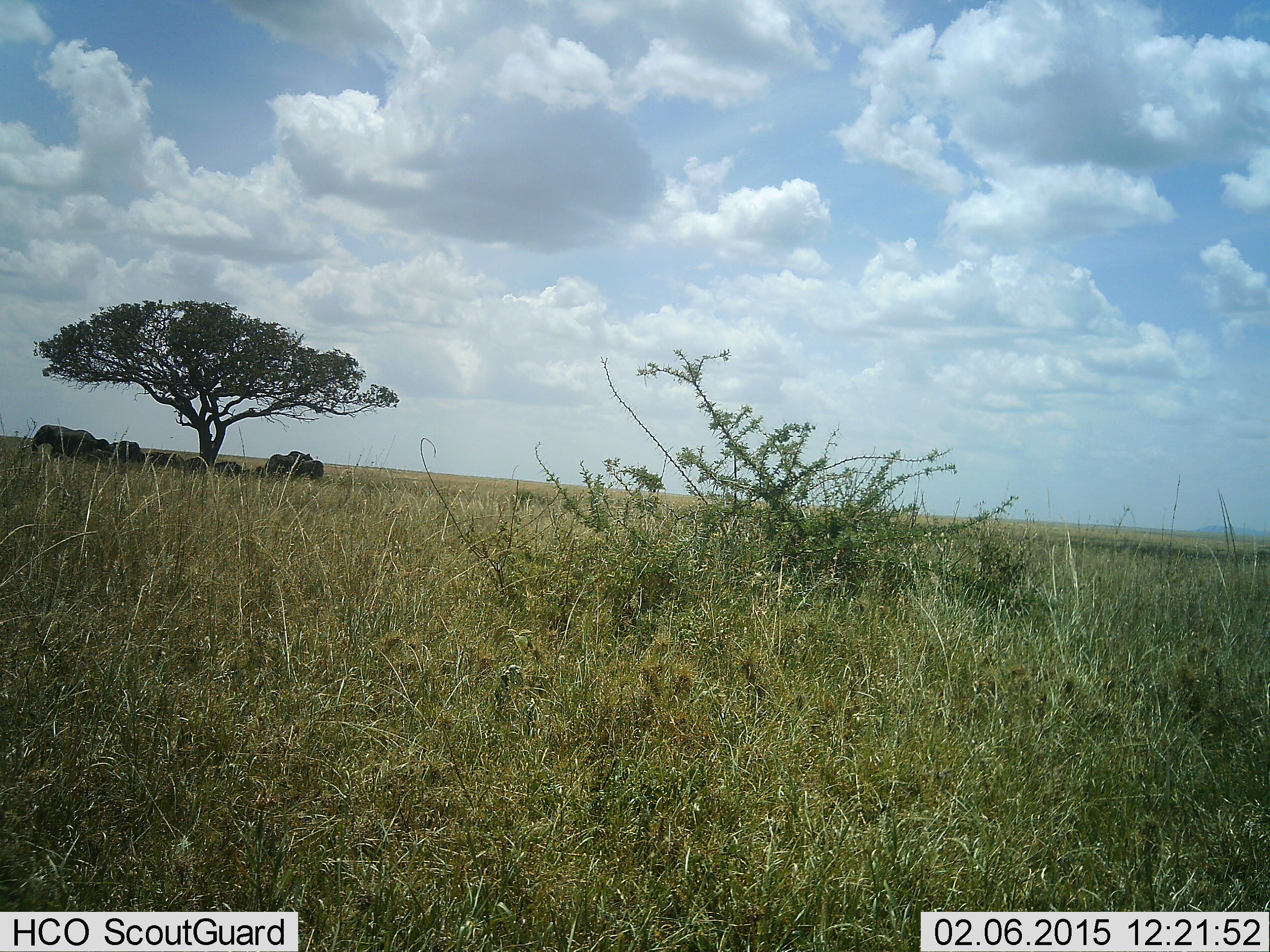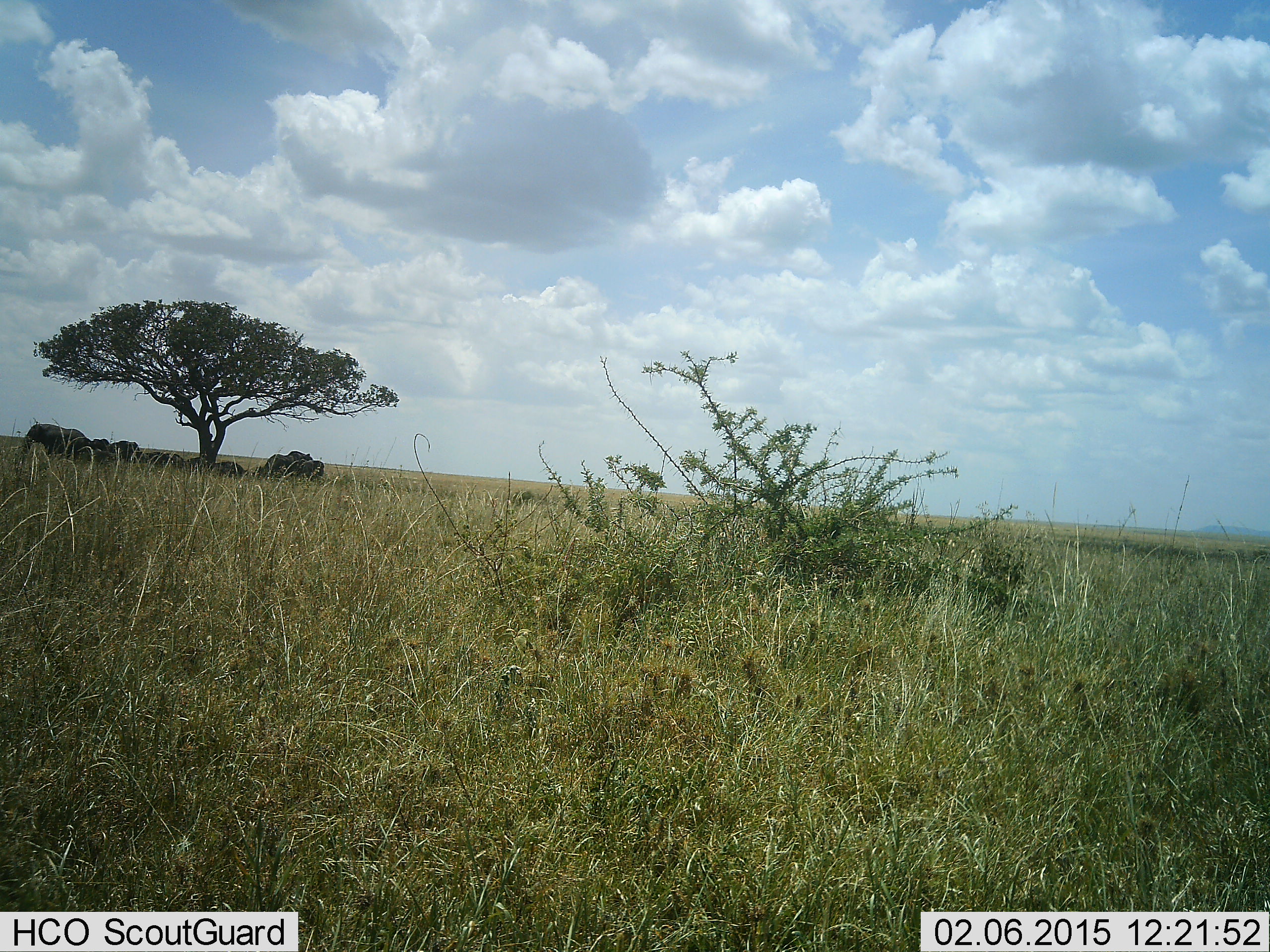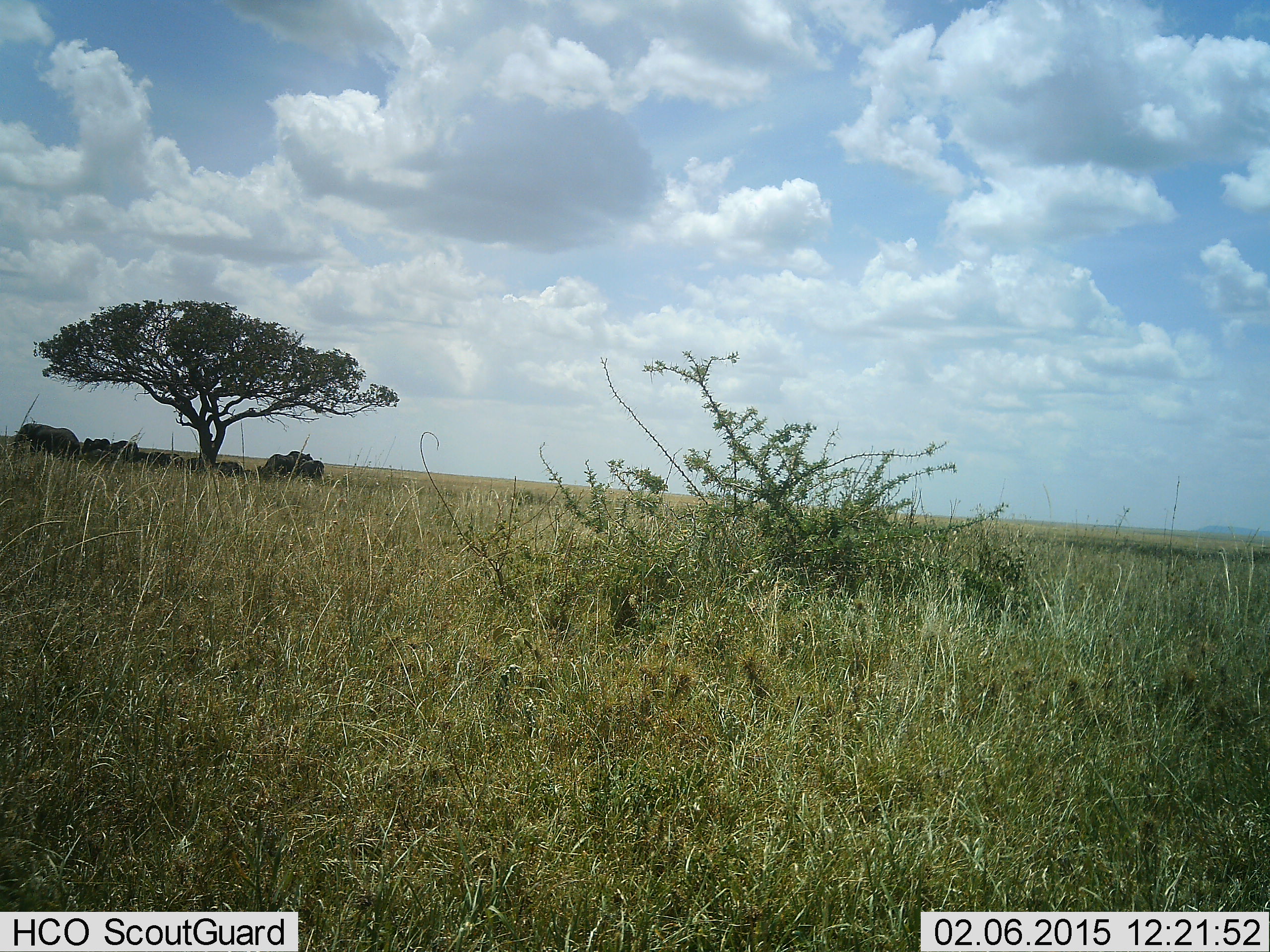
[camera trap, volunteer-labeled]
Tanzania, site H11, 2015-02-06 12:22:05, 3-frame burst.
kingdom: Animalia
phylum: Chordata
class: Mammalia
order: Artiodactyla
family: Bovidae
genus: Connochaetes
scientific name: Connochaetes taurinus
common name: blue wildebeest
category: wildebeest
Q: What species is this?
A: Wildebeest (blue wildebeest) (Connochaetes taurinus).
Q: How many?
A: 6.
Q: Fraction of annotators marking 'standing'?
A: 60%.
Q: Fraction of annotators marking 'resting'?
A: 60%.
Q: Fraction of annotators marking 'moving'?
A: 20%.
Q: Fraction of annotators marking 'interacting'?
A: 0%.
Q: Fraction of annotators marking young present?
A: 0%.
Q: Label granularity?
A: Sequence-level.